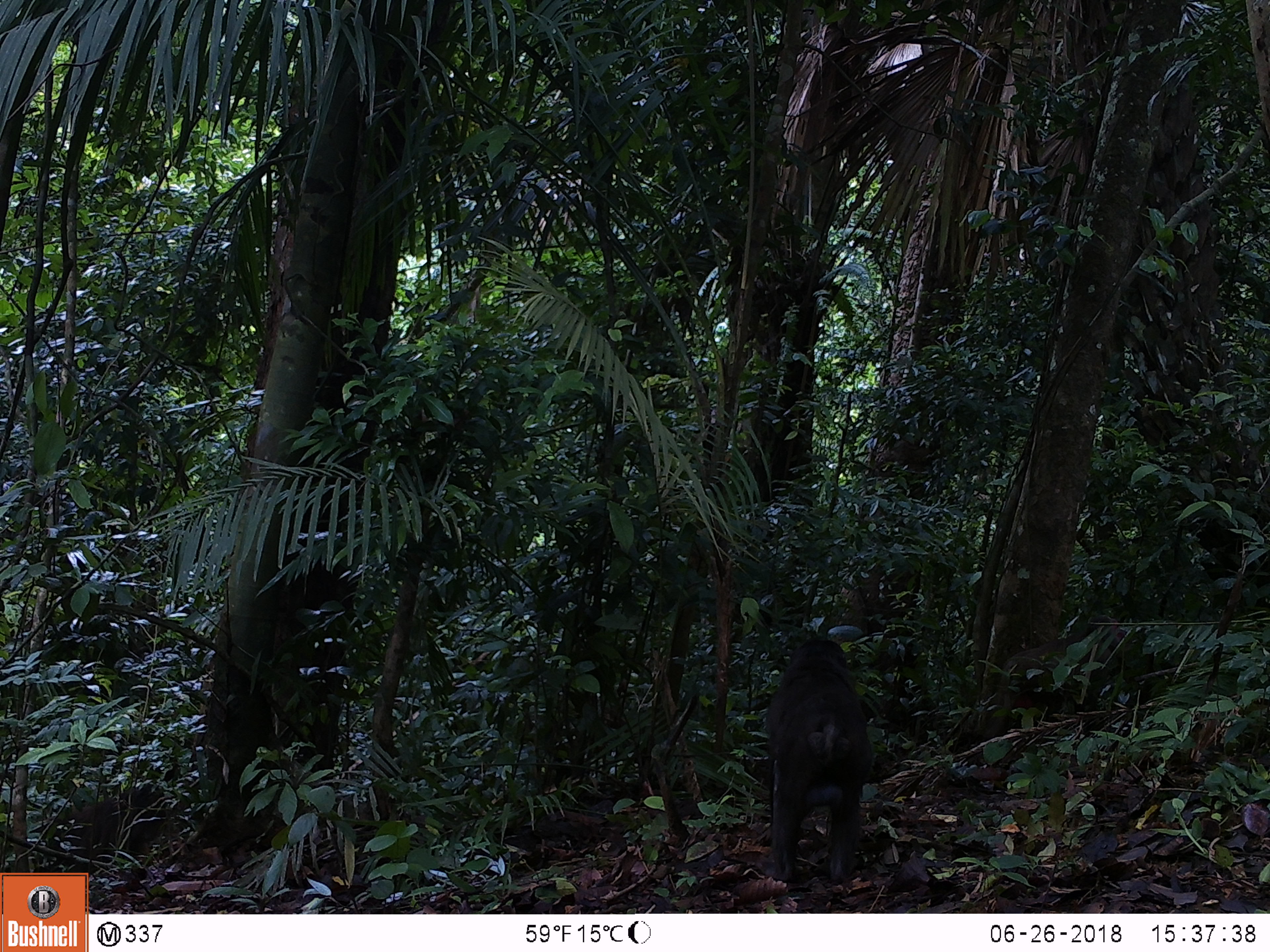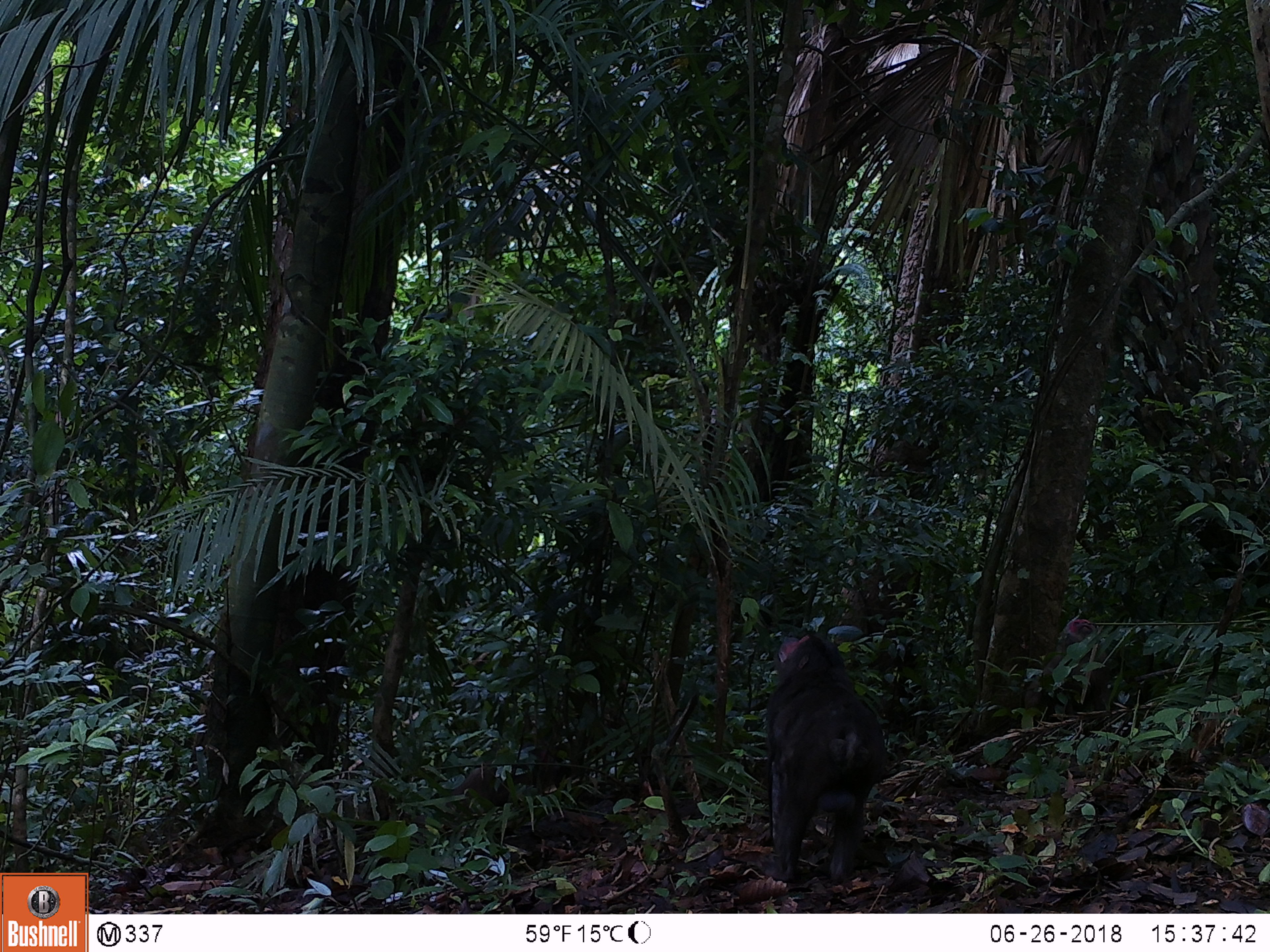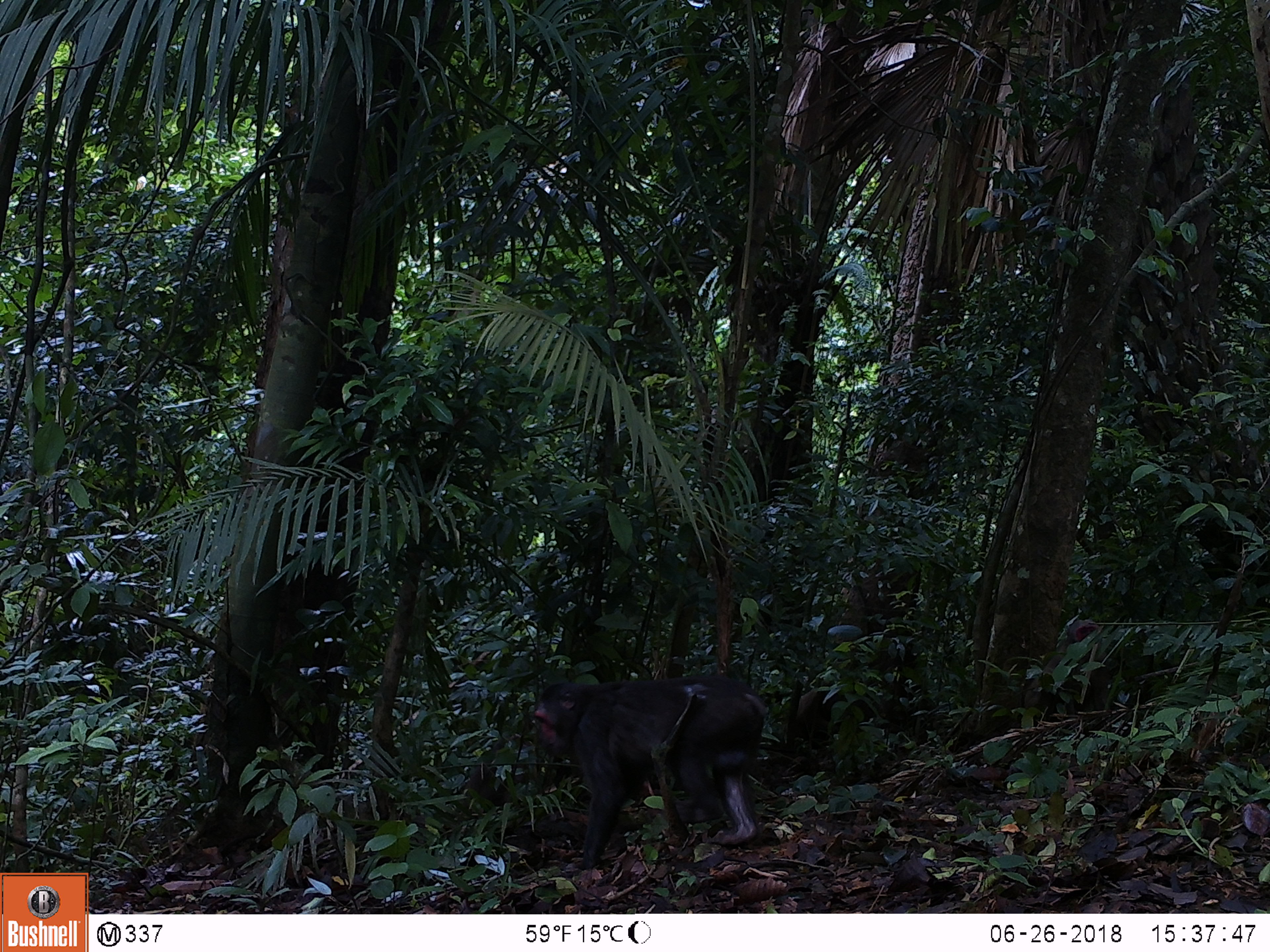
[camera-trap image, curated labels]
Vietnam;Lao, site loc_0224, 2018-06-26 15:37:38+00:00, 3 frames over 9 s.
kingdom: Animalia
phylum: Chordata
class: Mammalia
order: Primates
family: Cercopithecidae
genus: Macaca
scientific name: Macaca arctoides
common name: stump-tailed macaque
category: stump tailed macaque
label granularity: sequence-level